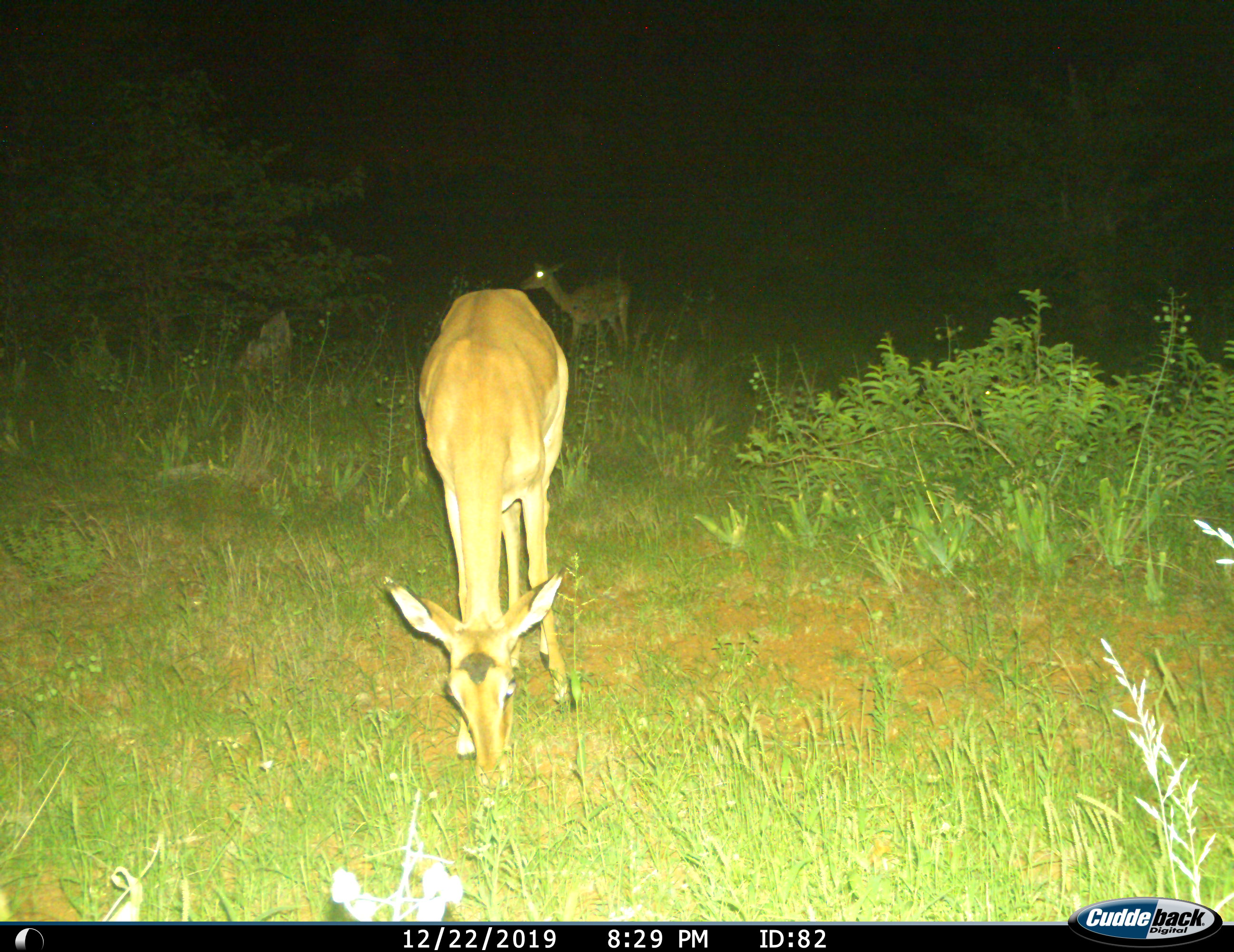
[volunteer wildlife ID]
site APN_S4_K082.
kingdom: Animalia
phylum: Chordata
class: Mammalia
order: Artiodactyla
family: Bovidae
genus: Aepyceros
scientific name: Aepyceros melampus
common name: impala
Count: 2.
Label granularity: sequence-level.